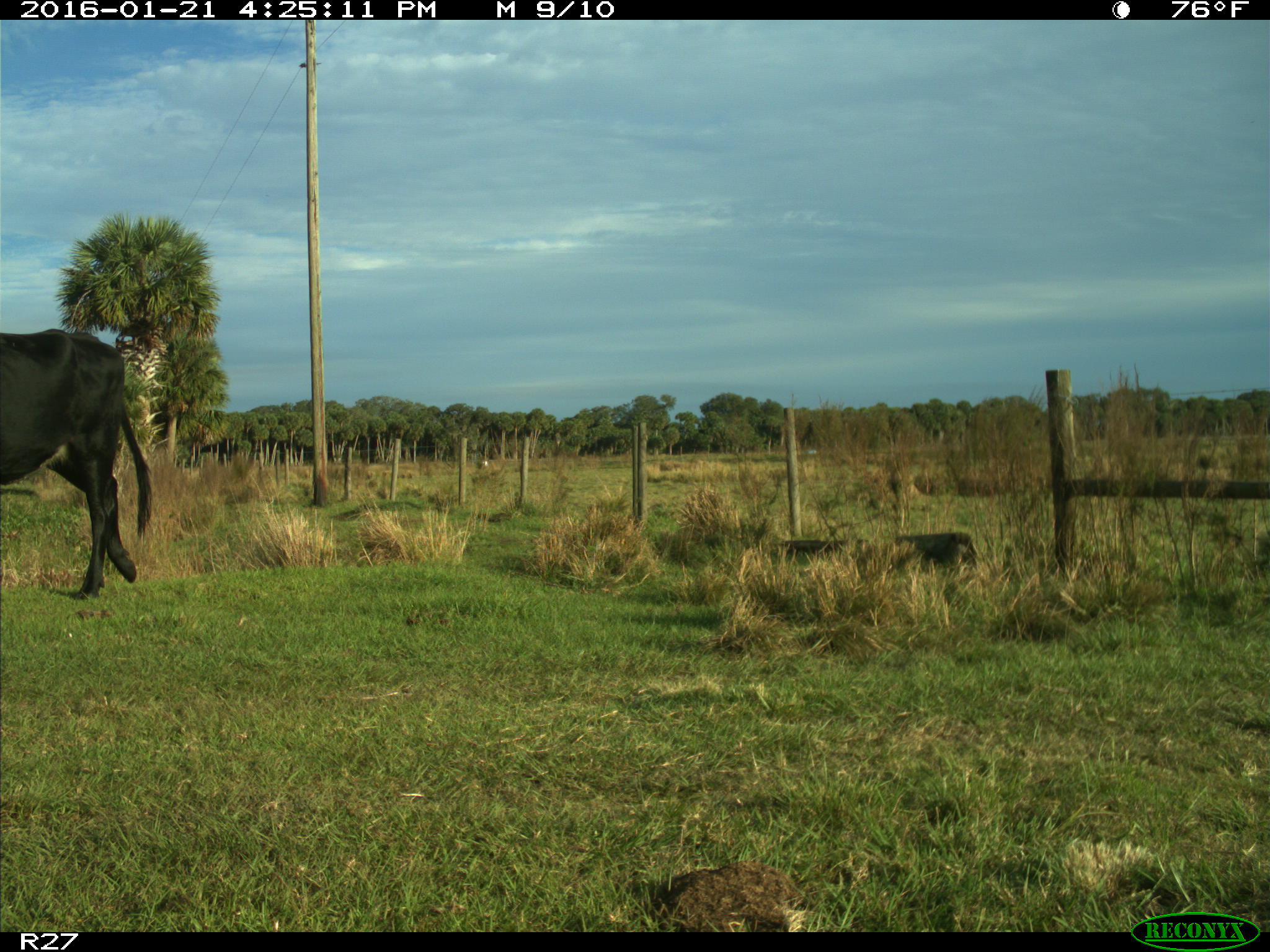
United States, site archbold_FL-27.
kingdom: Animalia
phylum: Chordata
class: Mammalia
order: Artiodactyla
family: Bovidae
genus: Bos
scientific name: Bos taurus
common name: domestic cow